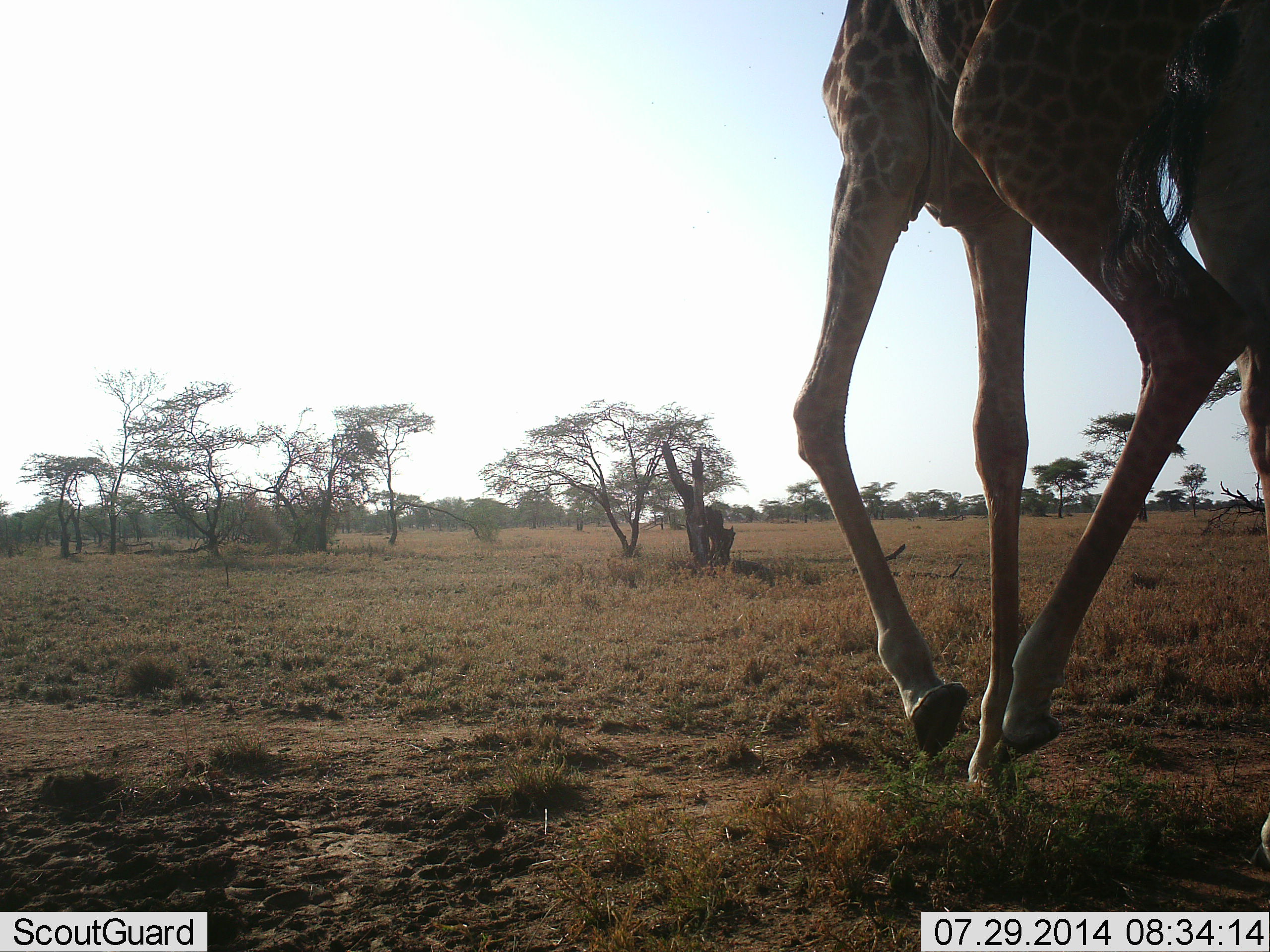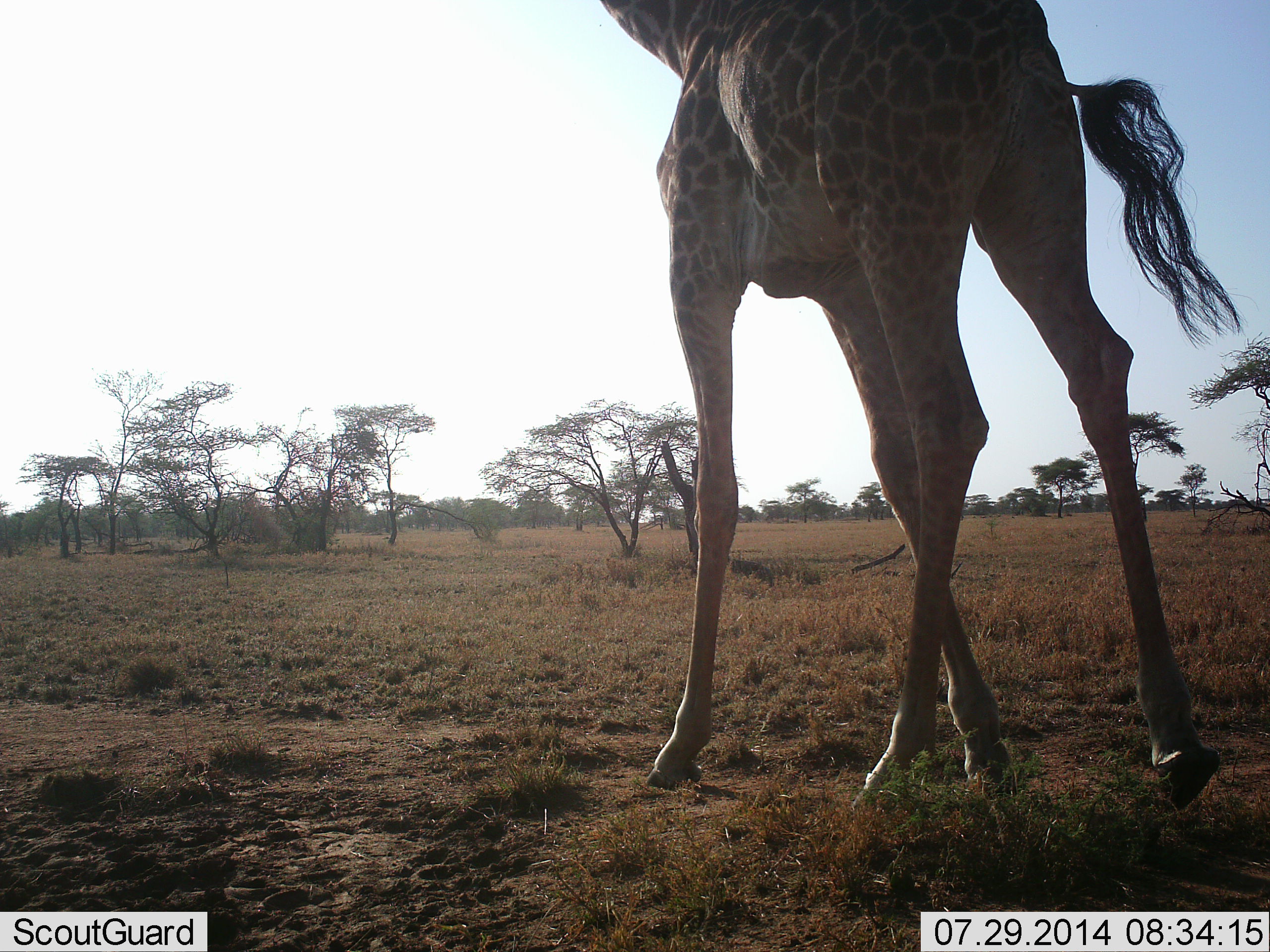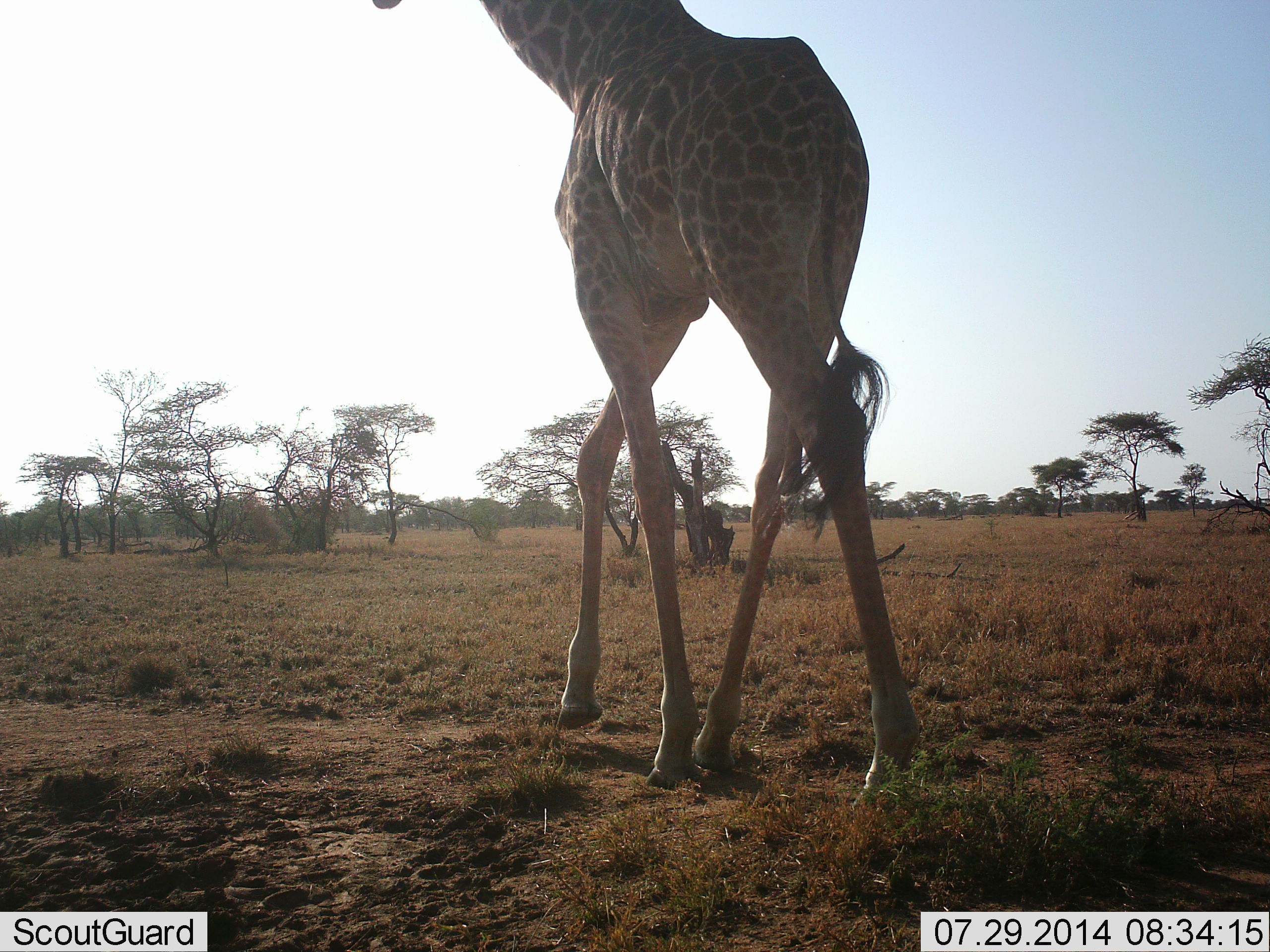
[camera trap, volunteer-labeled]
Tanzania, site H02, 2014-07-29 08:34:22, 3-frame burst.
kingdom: Animalia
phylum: Chordata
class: Mammalia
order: Artiodactyla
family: Giraffidae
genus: Giraffa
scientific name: Giraffa camelopardalis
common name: giraffe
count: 1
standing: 20%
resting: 0%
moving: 90%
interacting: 0%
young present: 0%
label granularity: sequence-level